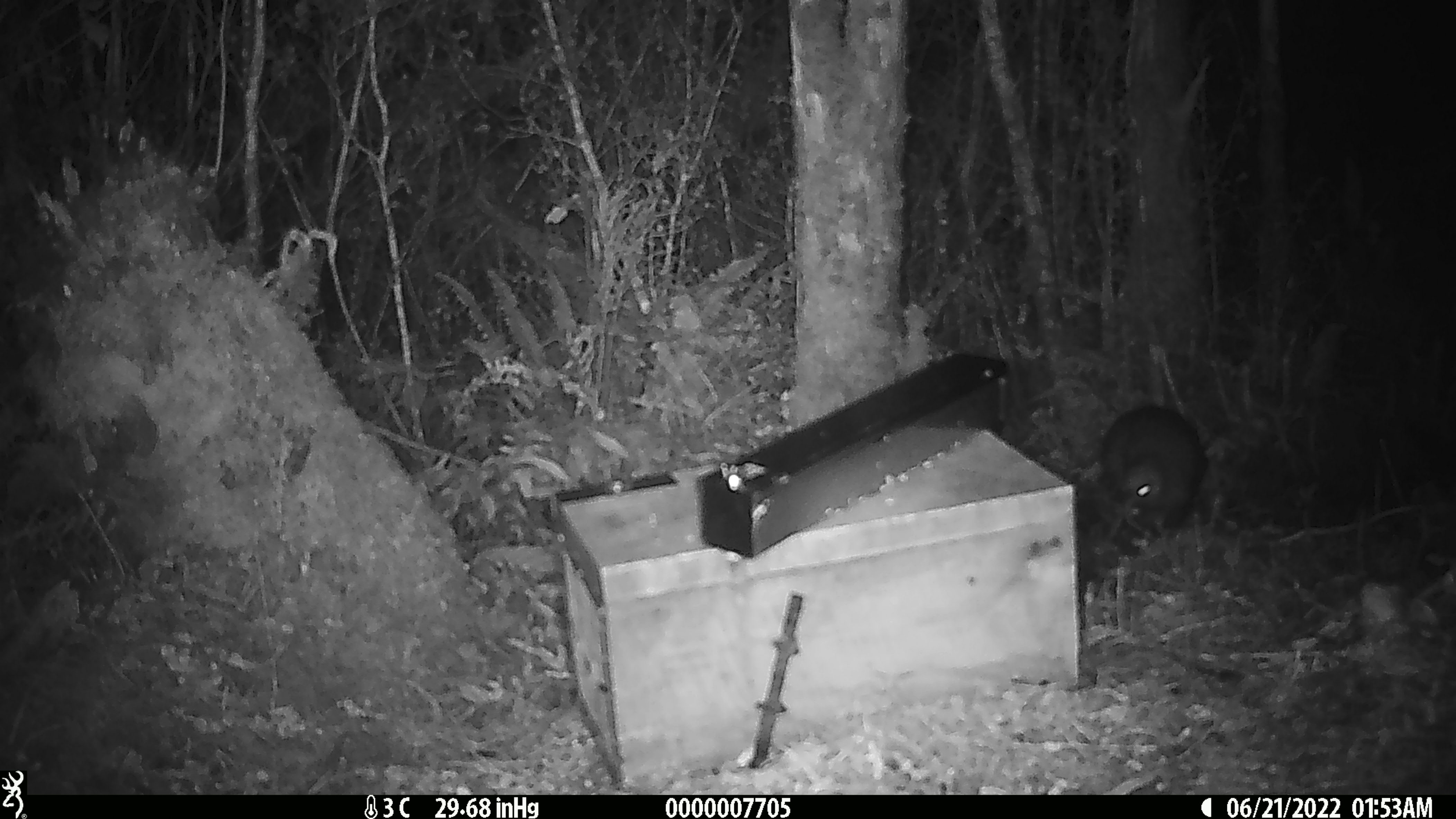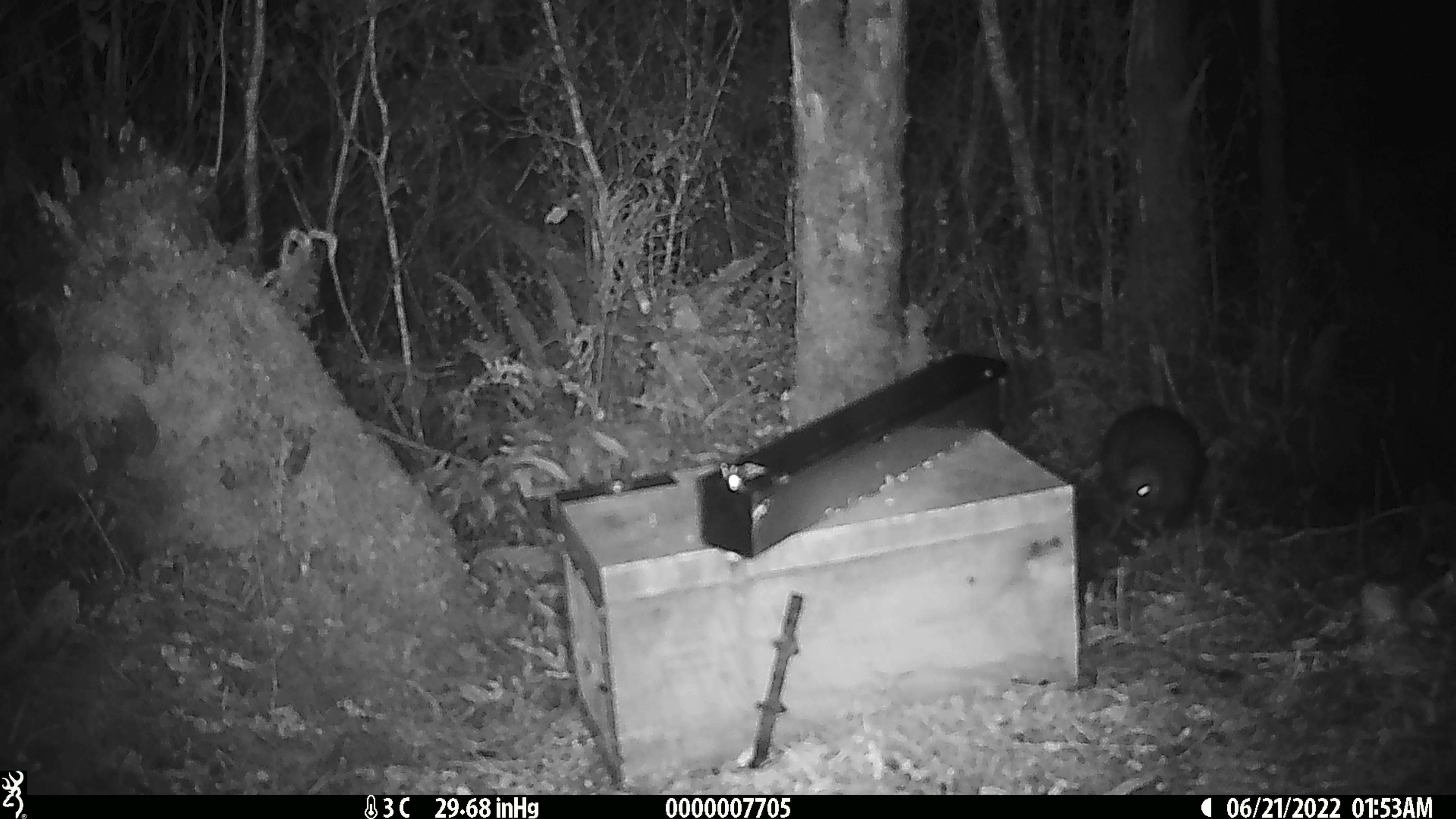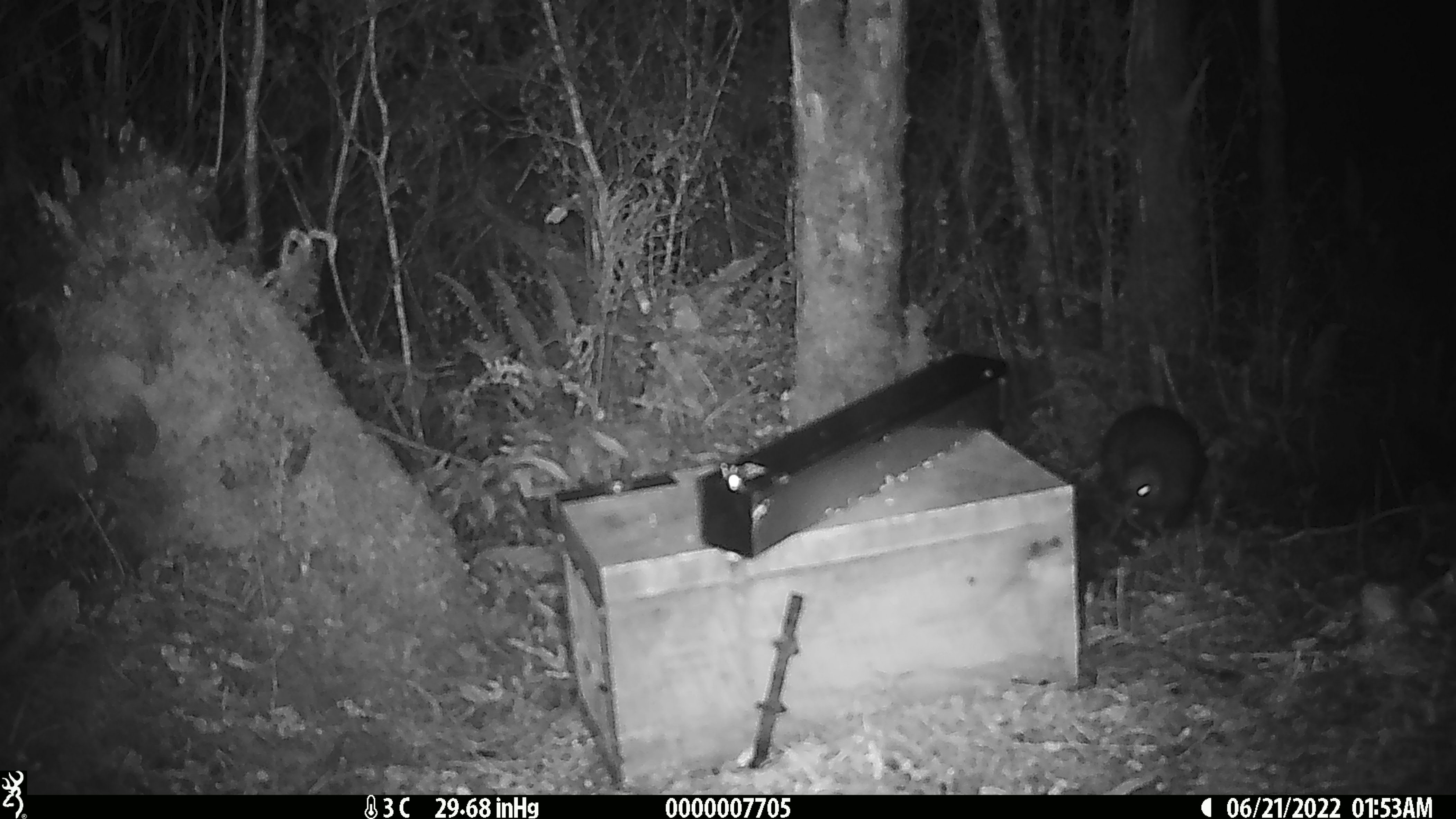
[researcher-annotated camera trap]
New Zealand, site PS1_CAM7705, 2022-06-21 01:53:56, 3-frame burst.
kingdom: Animalia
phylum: Chordata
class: Aves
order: Apterygiformes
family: Apterygidae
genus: Apteryx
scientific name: Apteryx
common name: kiwi